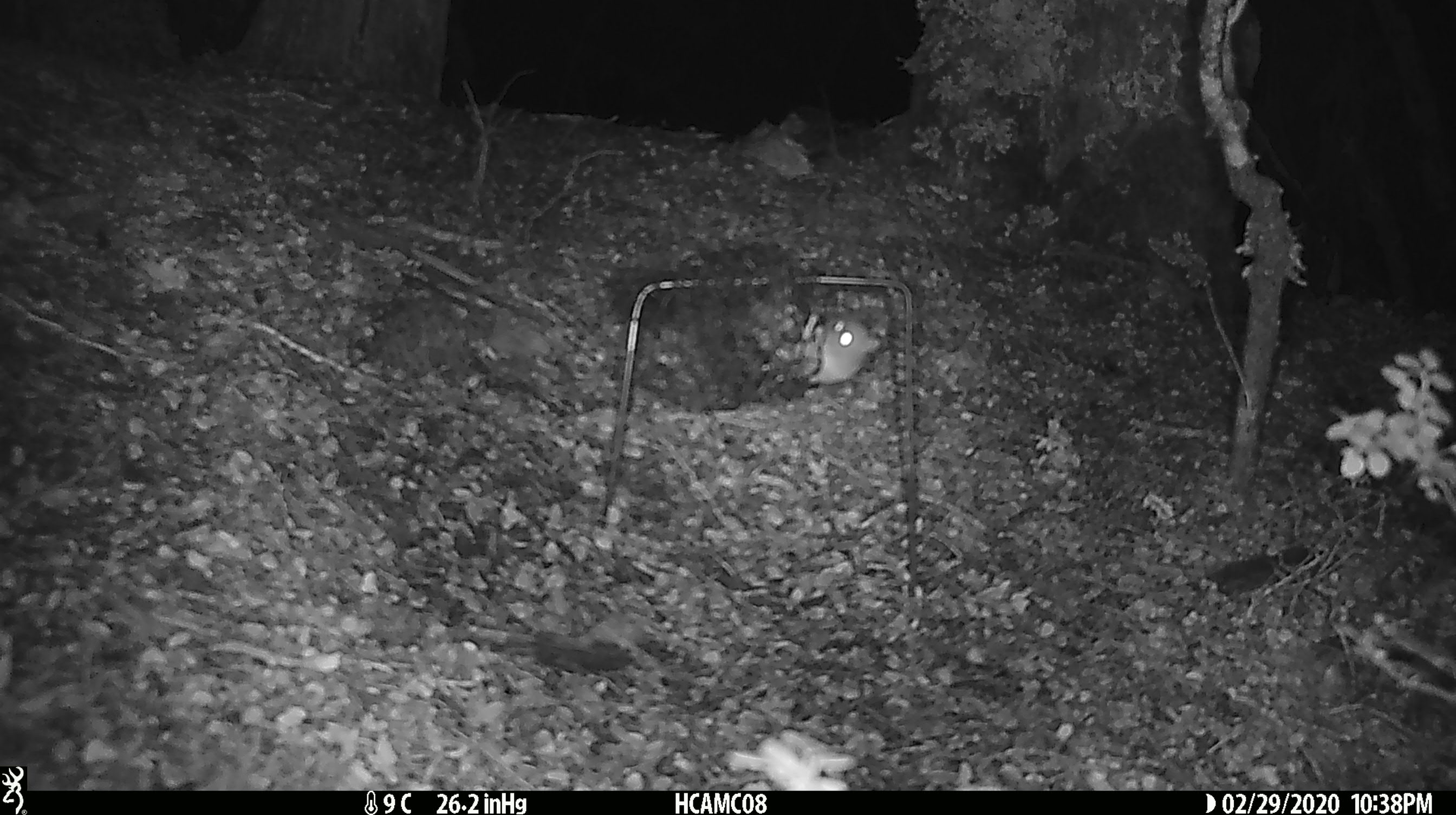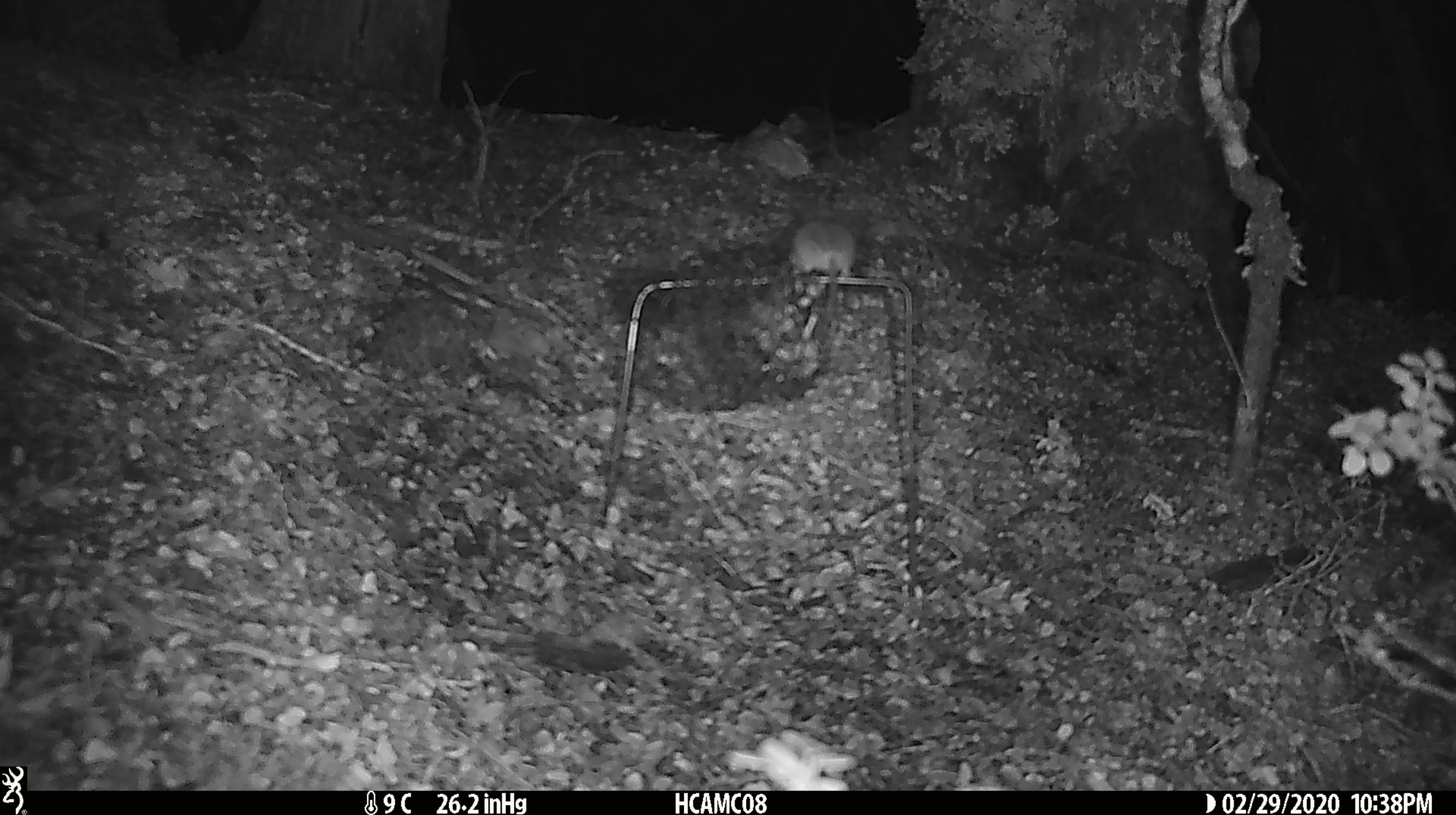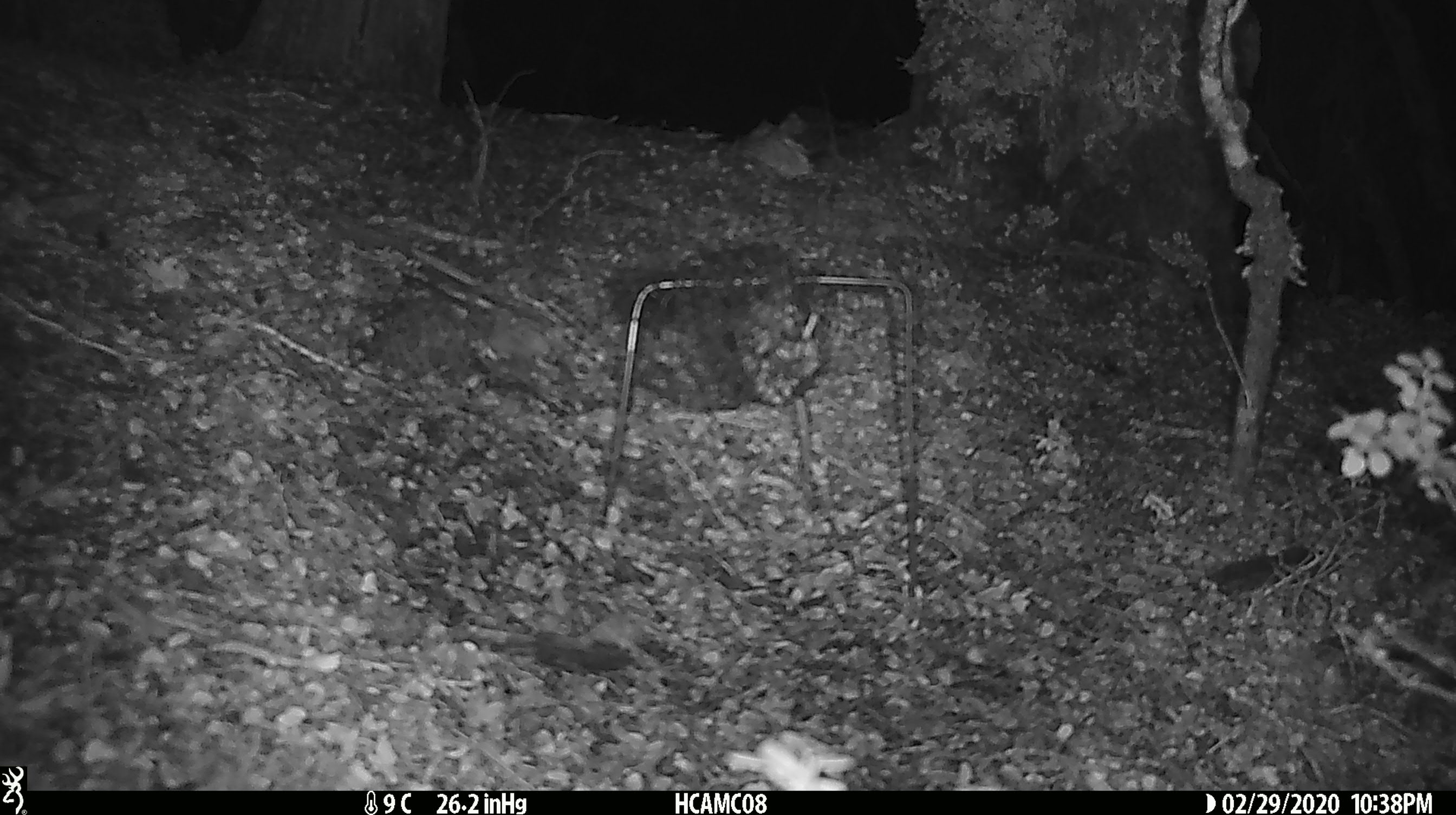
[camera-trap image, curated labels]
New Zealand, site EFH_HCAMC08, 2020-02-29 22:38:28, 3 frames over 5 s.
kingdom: Animalia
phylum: Chordata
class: Mammalia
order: Rodentia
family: Muridae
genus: Mus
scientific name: Mus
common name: mouse